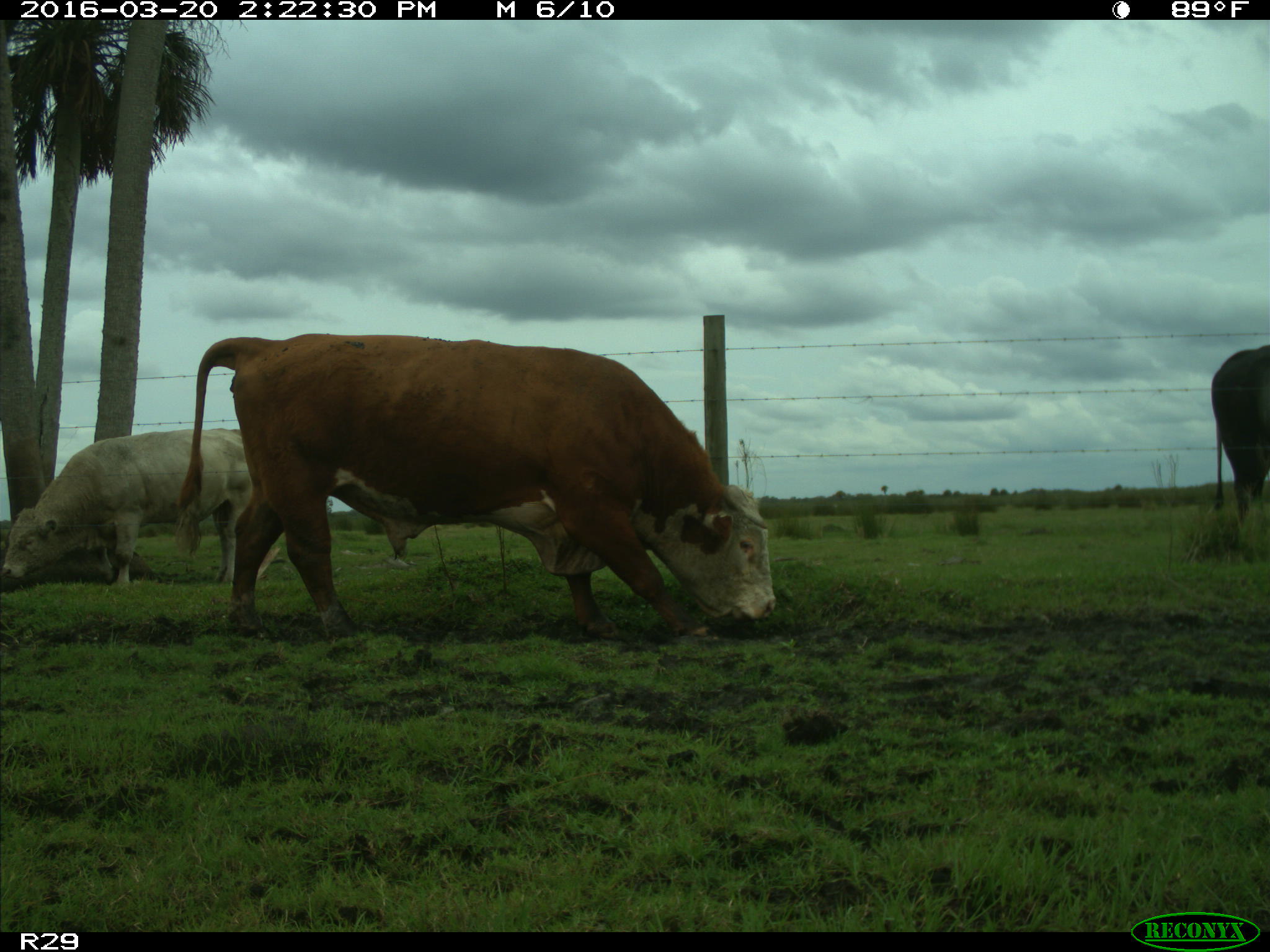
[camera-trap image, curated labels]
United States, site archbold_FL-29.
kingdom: Animalia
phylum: Chordata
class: Mammalia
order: Artiodactyla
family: Bovidae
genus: Bos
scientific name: Bos taurus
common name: domestic cow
Bos taurus (domestic cow).